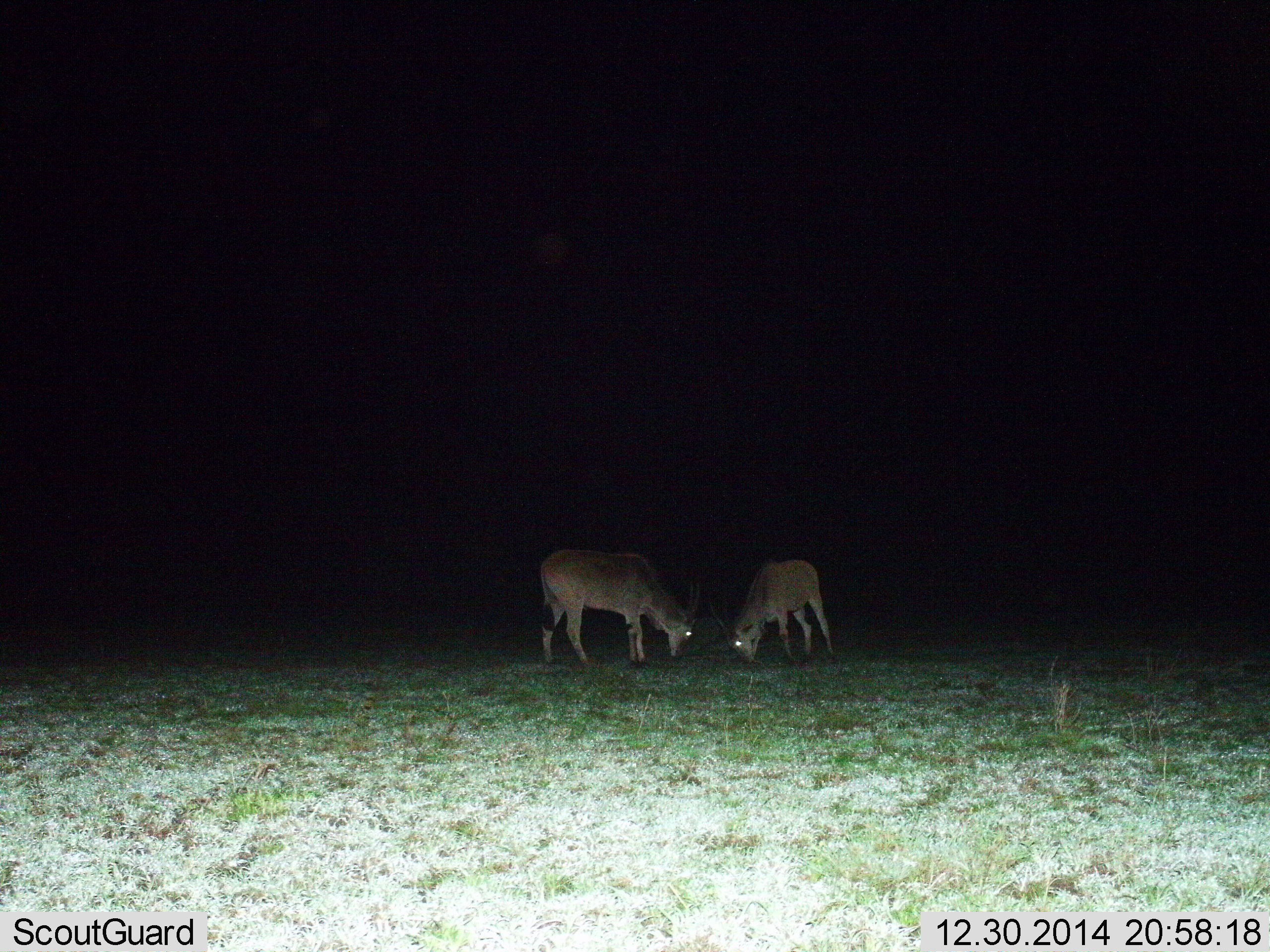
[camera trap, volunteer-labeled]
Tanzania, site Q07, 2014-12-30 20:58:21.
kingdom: Animalia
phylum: Chordata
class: Mammalia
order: Artiodactyla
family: Bovidae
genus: Tragelaphus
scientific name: Tragelaphus oryx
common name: eland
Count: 2.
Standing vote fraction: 20%.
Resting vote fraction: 0%.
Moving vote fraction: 0%.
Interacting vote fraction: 10%.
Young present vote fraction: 0%.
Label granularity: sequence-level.